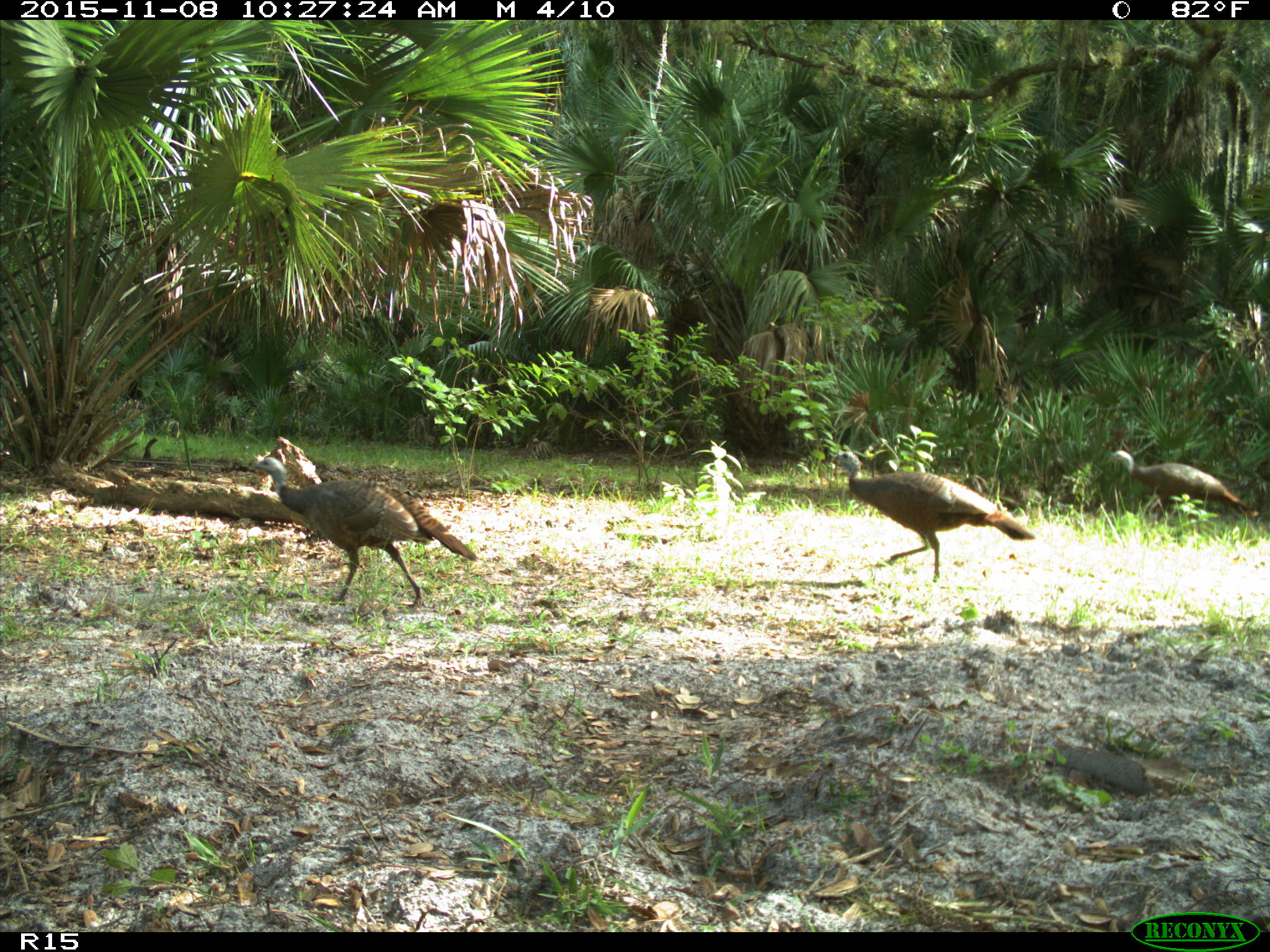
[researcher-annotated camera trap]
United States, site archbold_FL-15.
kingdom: Animalia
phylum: Chordata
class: Aves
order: Galliformes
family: Phasianidae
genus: Meleagris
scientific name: Meleagris gallopavo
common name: wild turkey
Meleagris gallopavo (wild turkey).